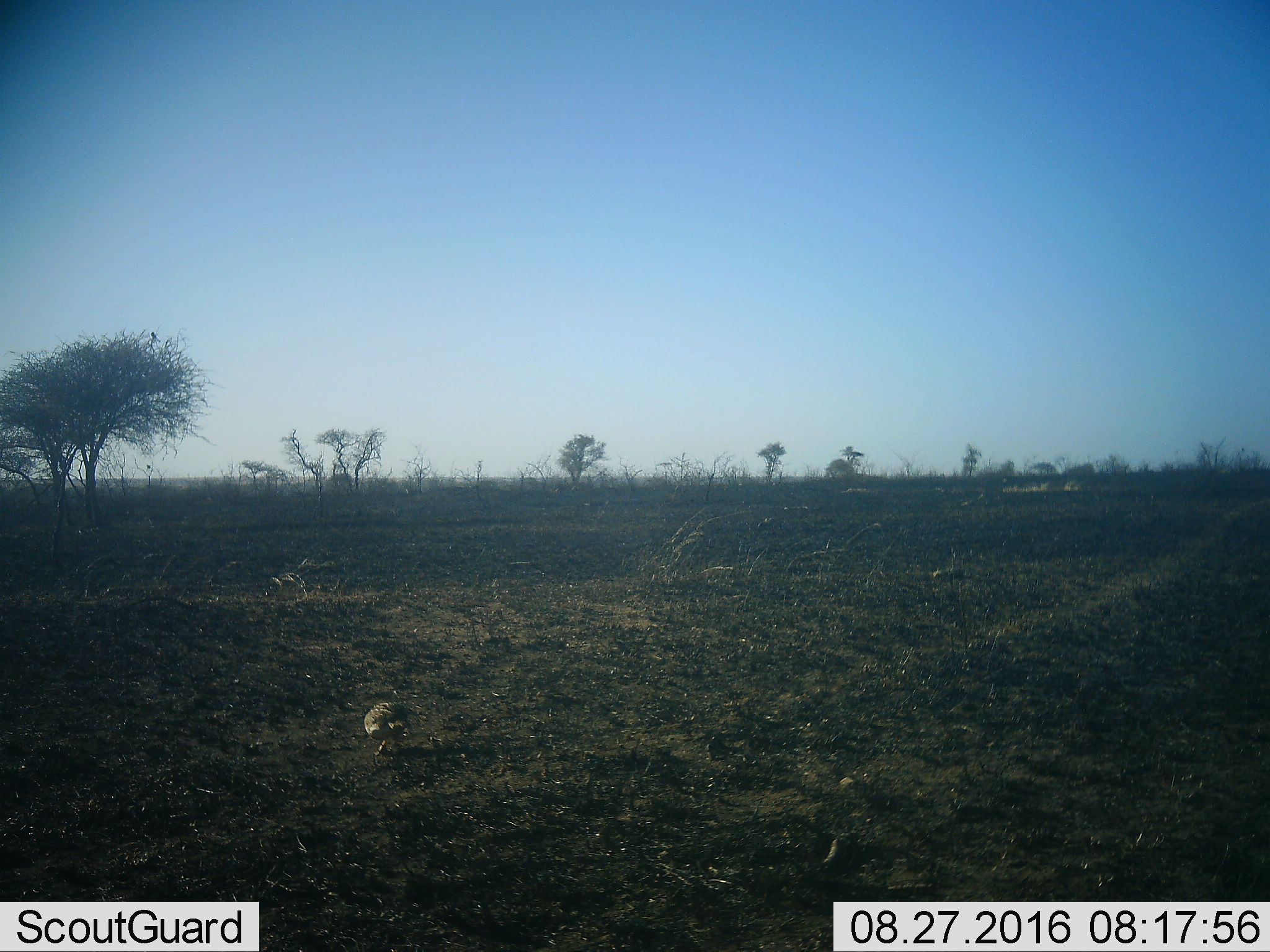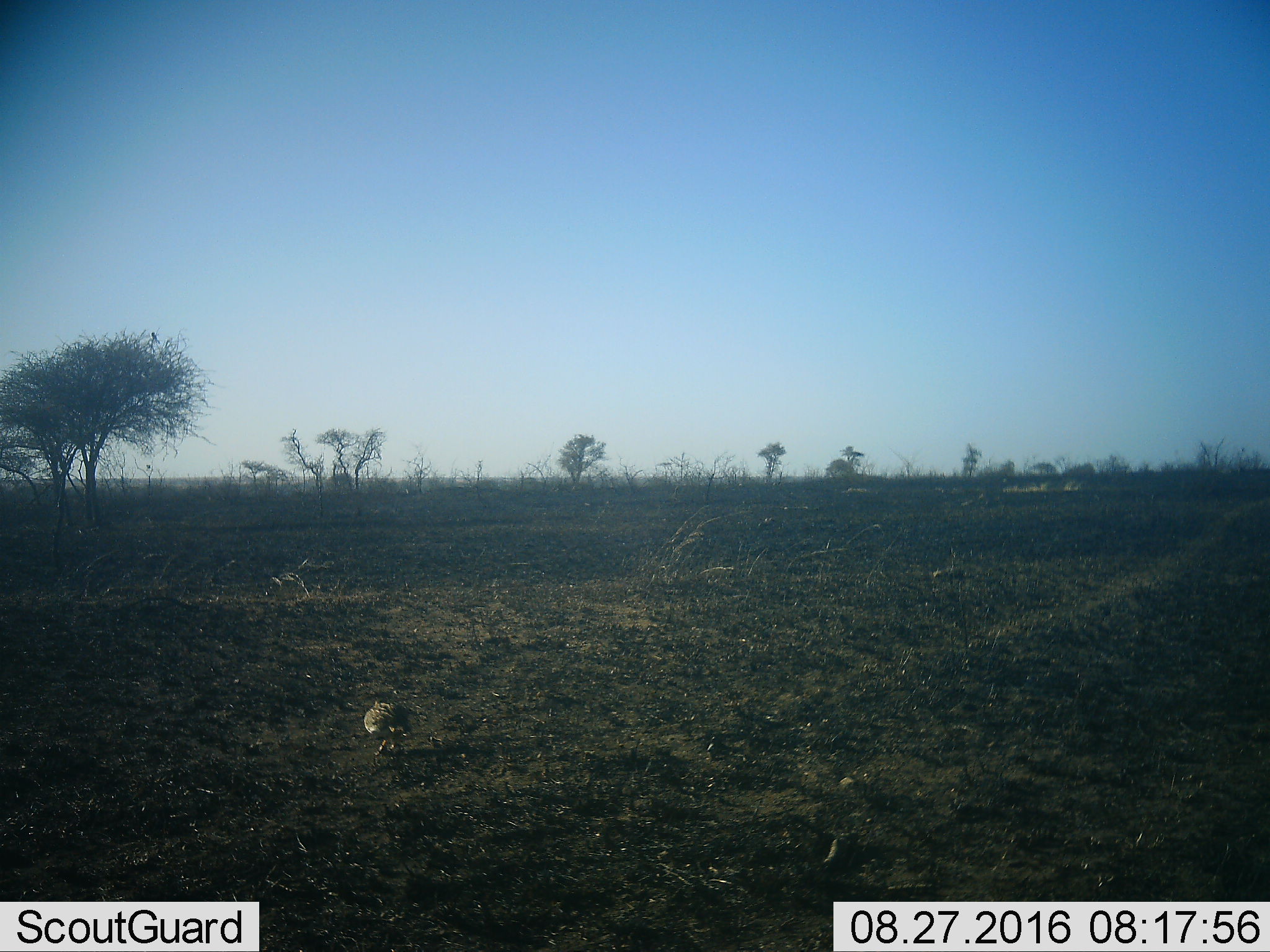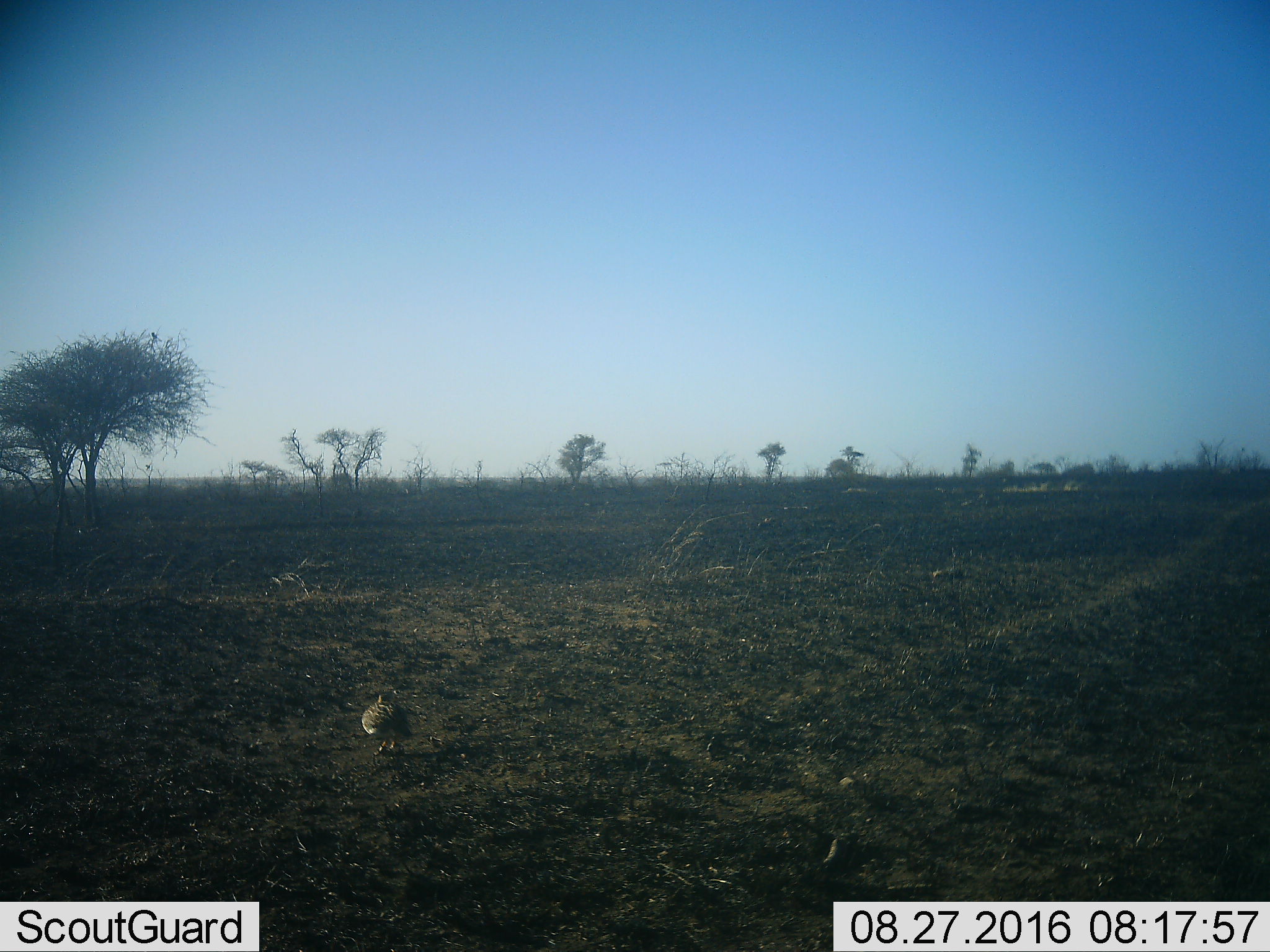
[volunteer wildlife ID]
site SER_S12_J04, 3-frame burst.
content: unidentified animal